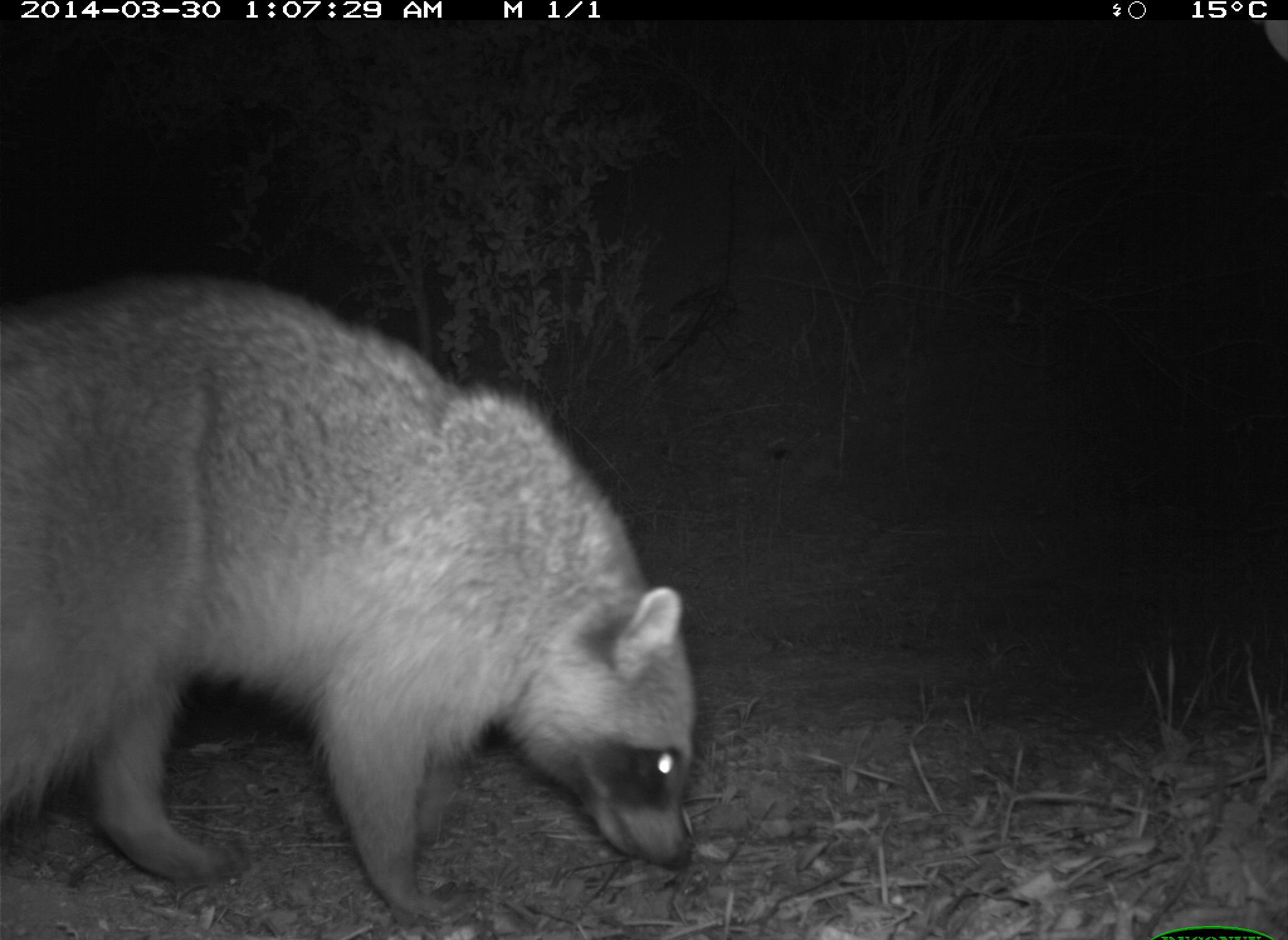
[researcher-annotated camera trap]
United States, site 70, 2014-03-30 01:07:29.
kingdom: Animalia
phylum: Chordata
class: Mammalia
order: Carnivora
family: Procyonidae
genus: Procyon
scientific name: Procyon lotor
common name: raccoon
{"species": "raccoon (Procyon lotor)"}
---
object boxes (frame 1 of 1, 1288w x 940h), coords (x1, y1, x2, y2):
raccoon: (0, 278, 697, 940)